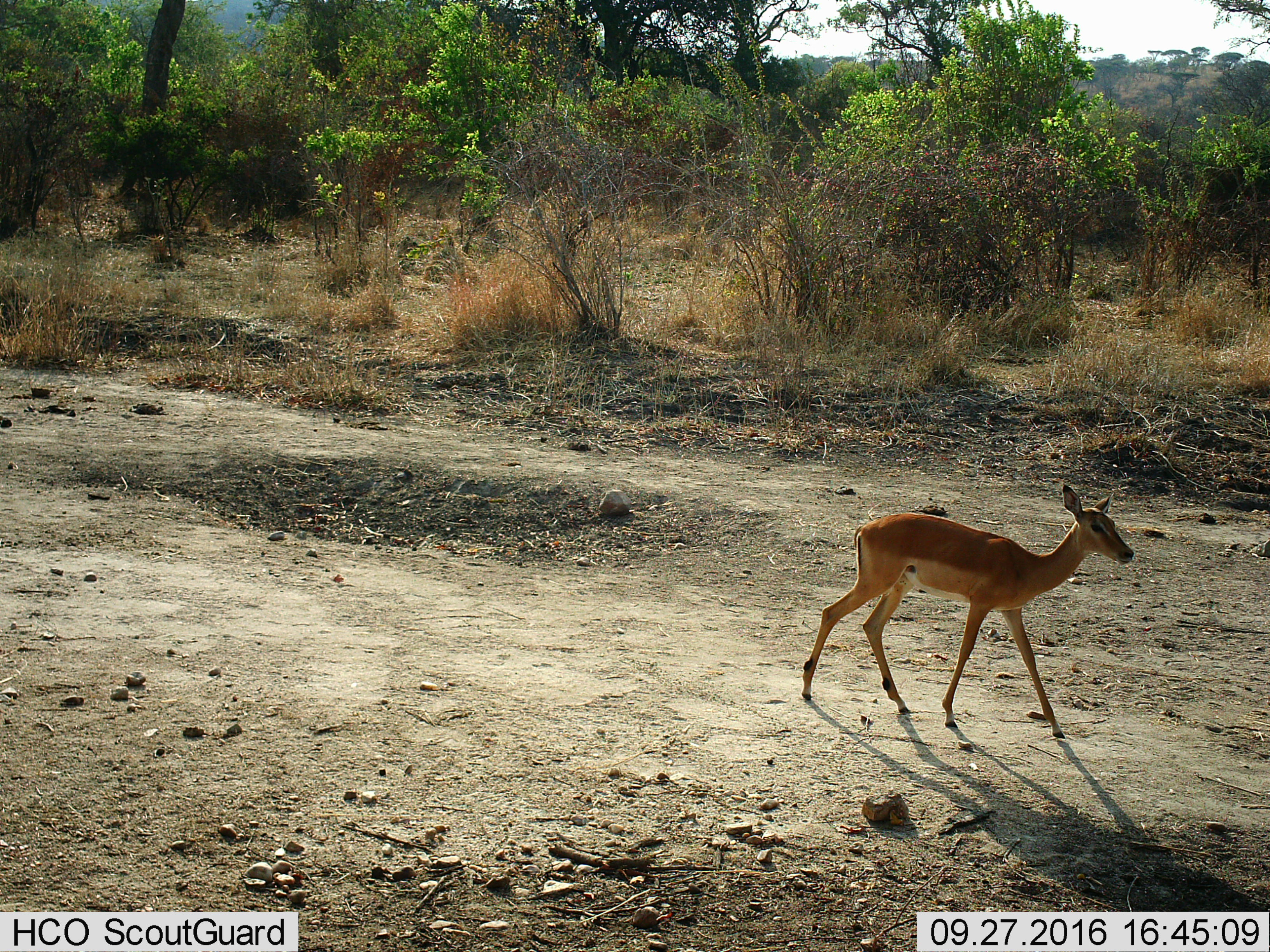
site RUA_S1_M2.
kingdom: Animalia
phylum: Chordata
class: Mammalia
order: Artiodactyla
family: Bovidae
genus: Aepyceros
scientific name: Aepyceros melampus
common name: impala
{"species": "impala (Aepyceros melampus)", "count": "1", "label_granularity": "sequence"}